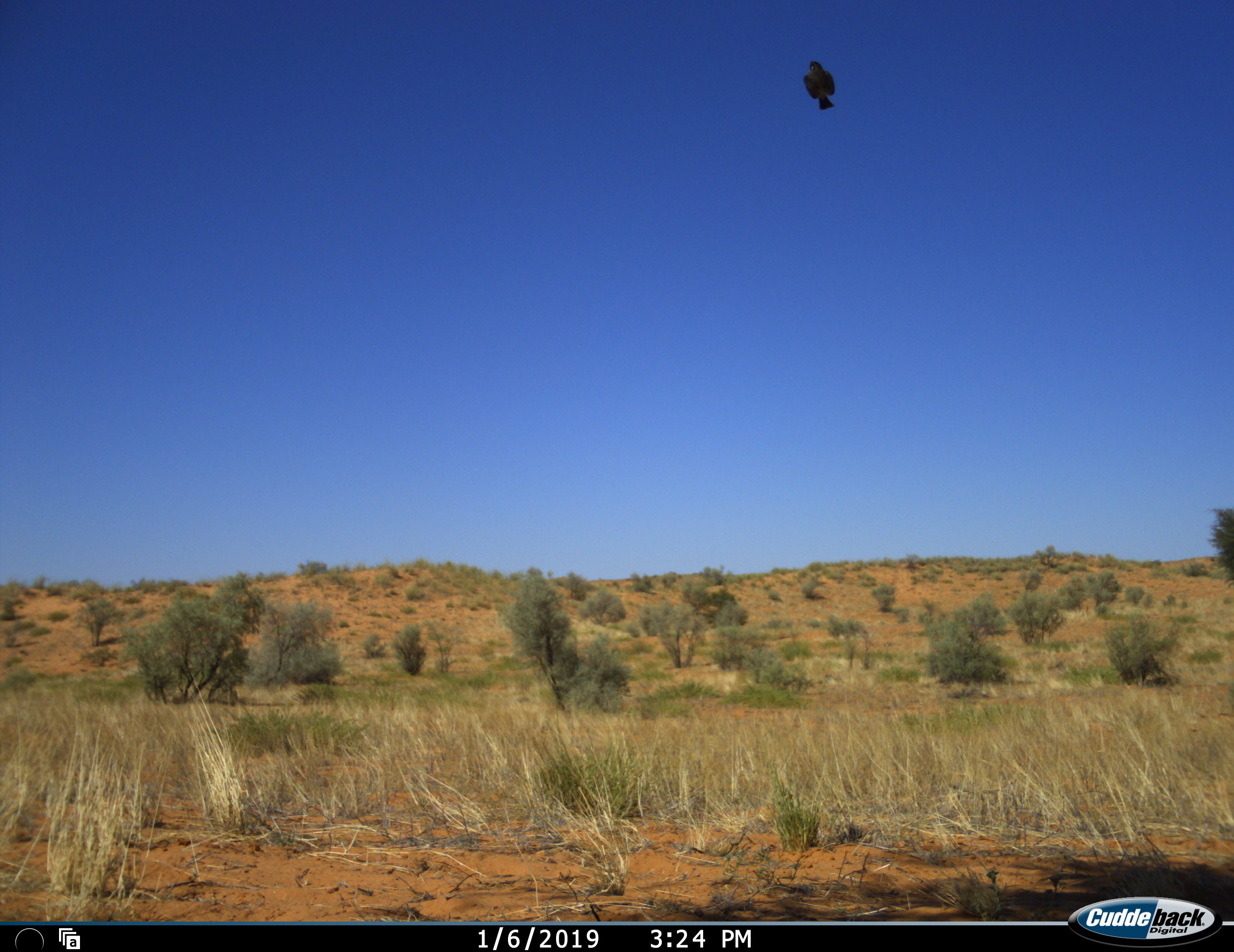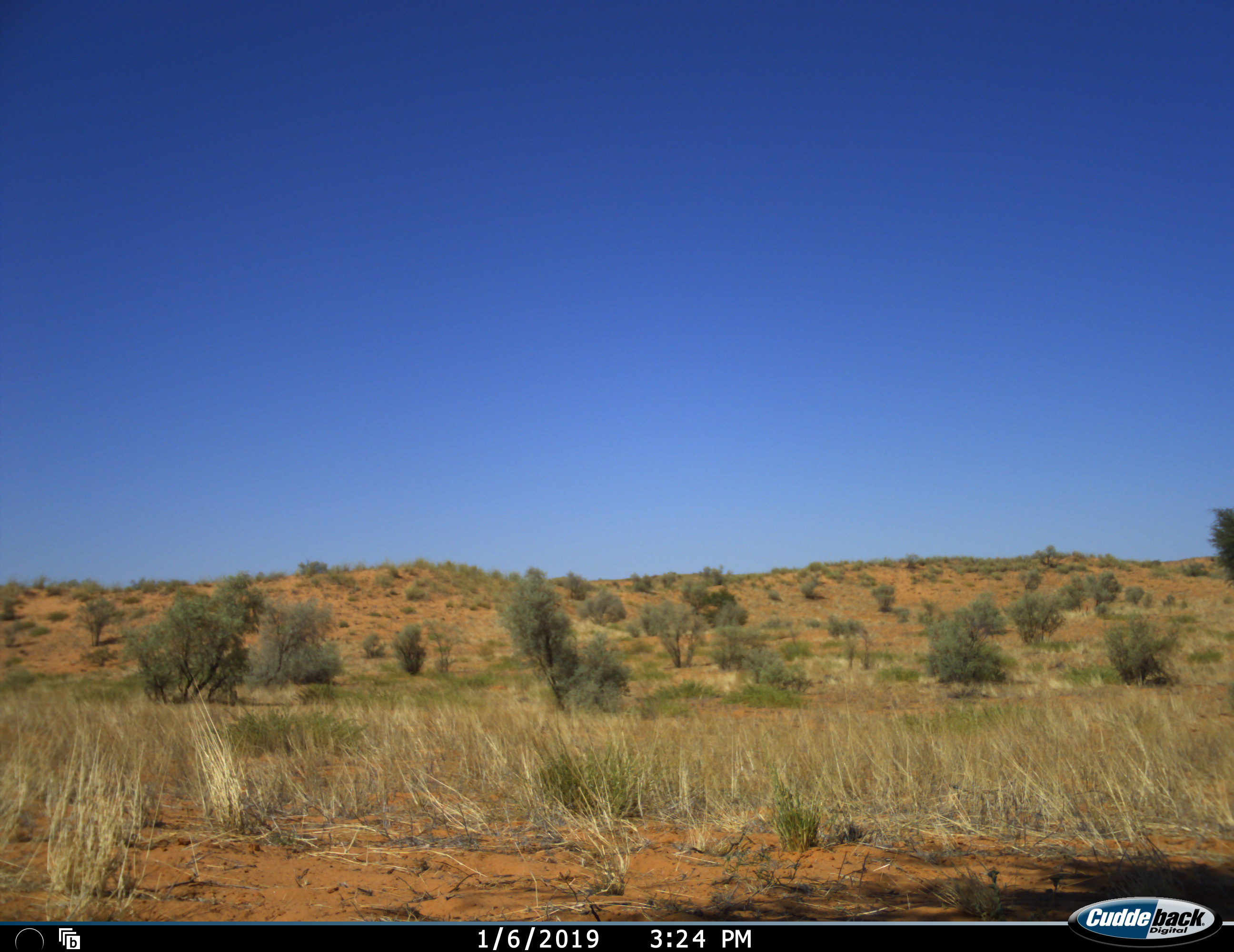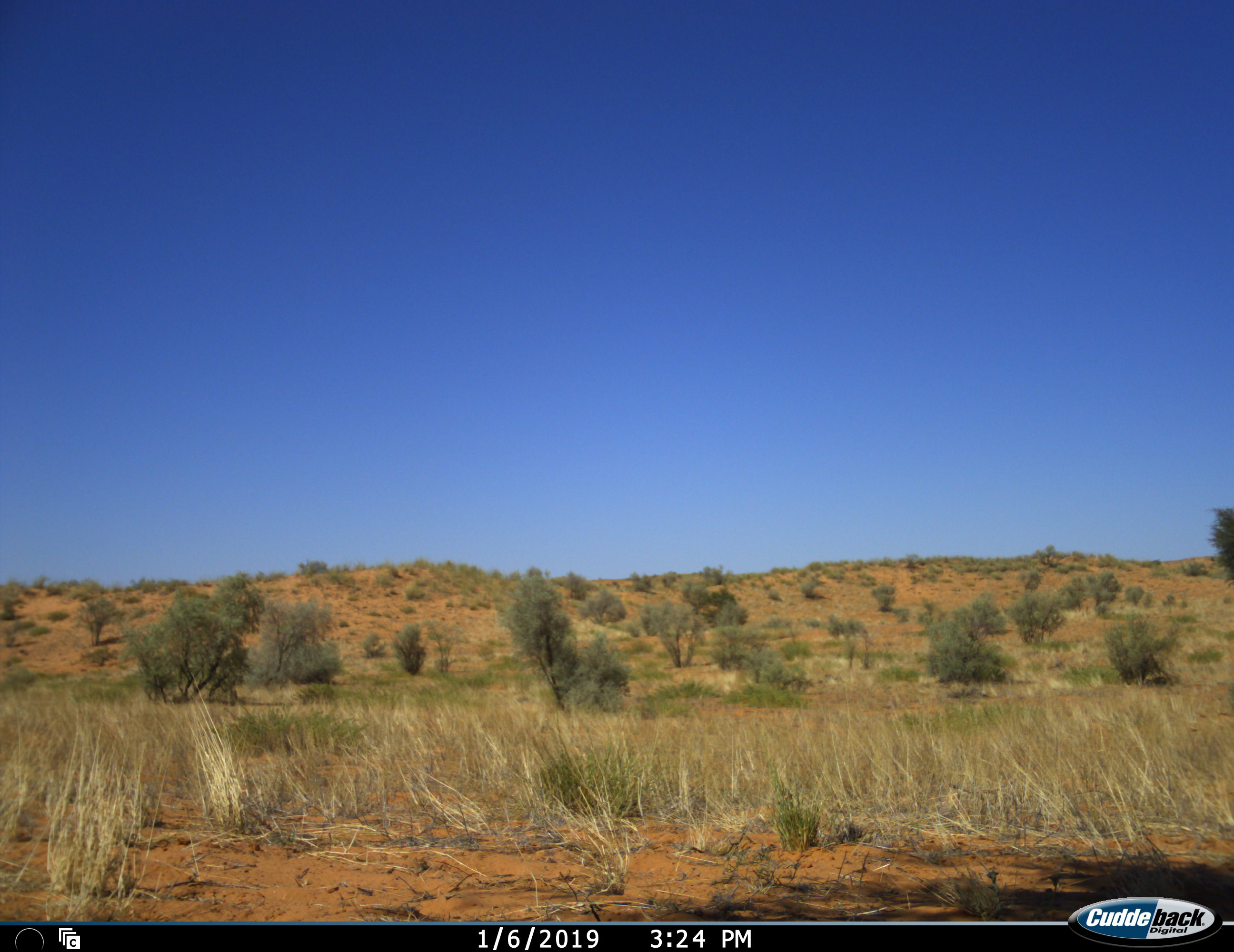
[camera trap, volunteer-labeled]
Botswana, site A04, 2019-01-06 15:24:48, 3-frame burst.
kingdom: Animalia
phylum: Chordata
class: Aves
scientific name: Aves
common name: bird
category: birdother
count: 1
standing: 0%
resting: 0%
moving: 100%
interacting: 0%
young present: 0%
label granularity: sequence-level